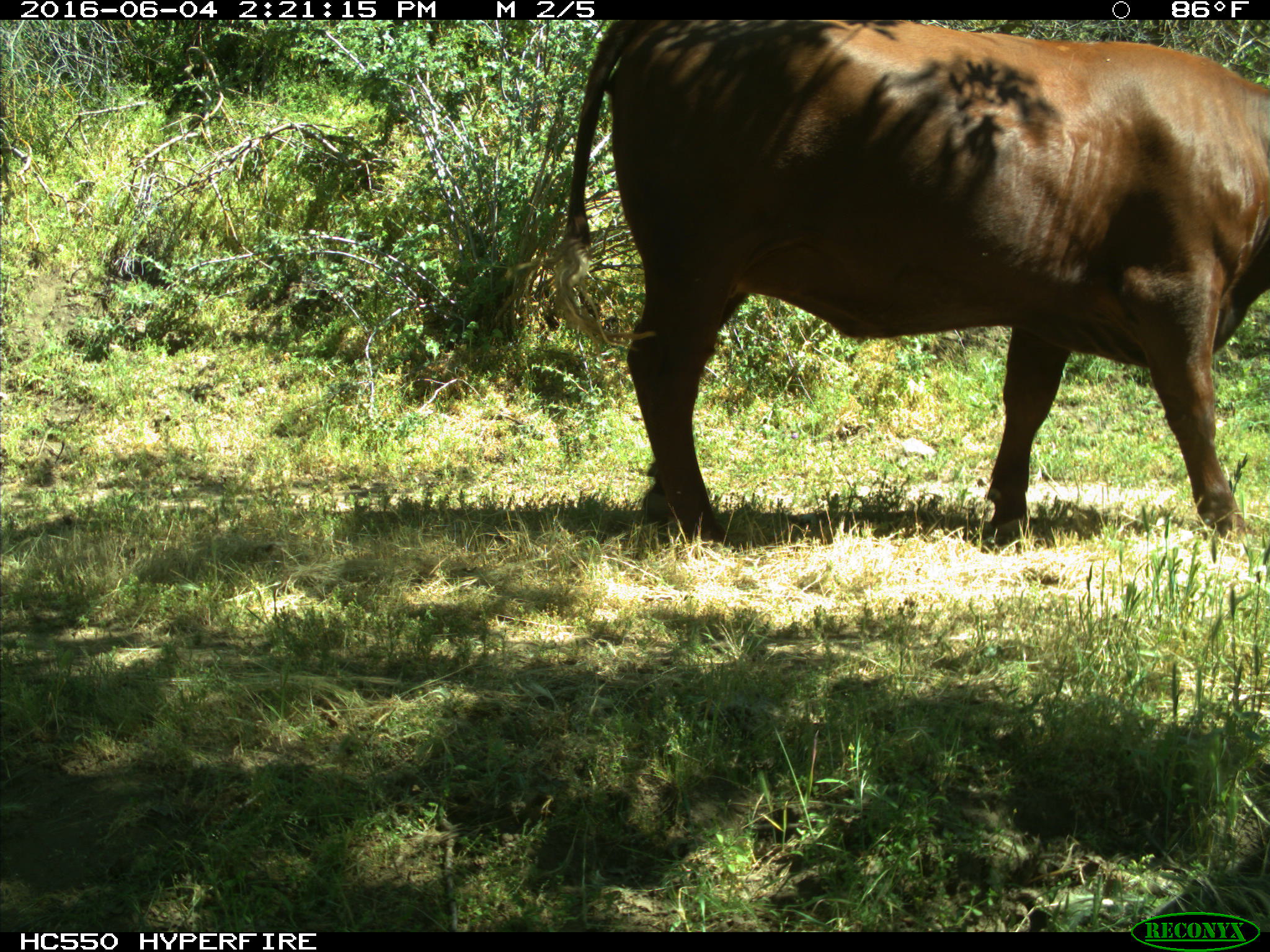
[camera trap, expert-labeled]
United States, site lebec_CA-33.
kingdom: Animalia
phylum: Chordata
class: Mammalia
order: Artiodactyla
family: Bovidae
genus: Bos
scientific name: Bos taurus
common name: domestic cow